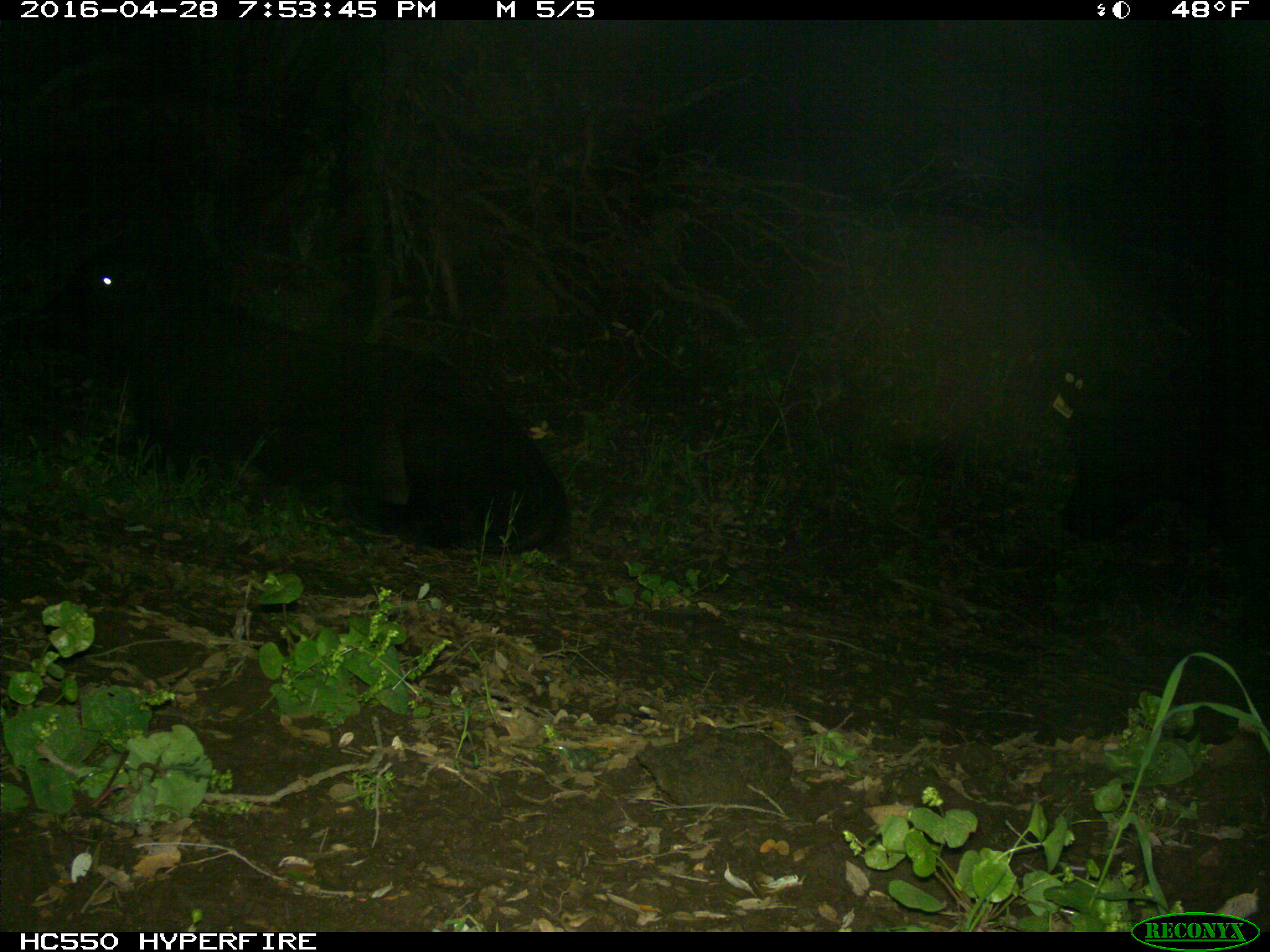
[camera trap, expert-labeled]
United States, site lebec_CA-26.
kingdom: Animalia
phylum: Chordata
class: Mammalia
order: Artiodactyla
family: Bovidae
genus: Bos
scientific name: Bos taurus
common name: domestic cow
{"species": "Bos taurus (domestic cow)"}